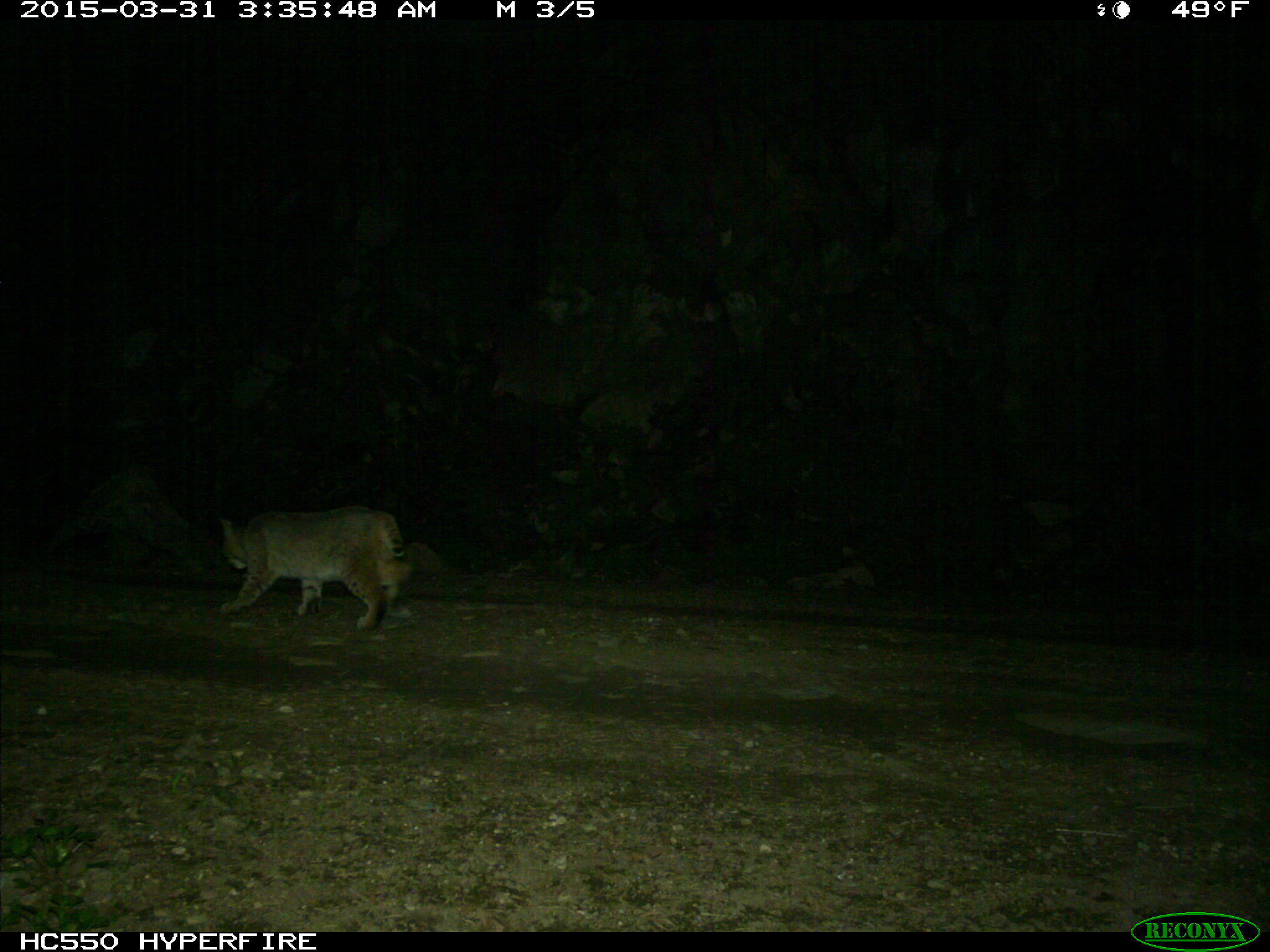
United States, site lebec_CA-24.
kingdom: Animalia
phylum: Chordata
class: Mammalia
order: Carnivora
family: Felidae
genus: Lynx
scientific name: Lynx rufus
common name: bobcat